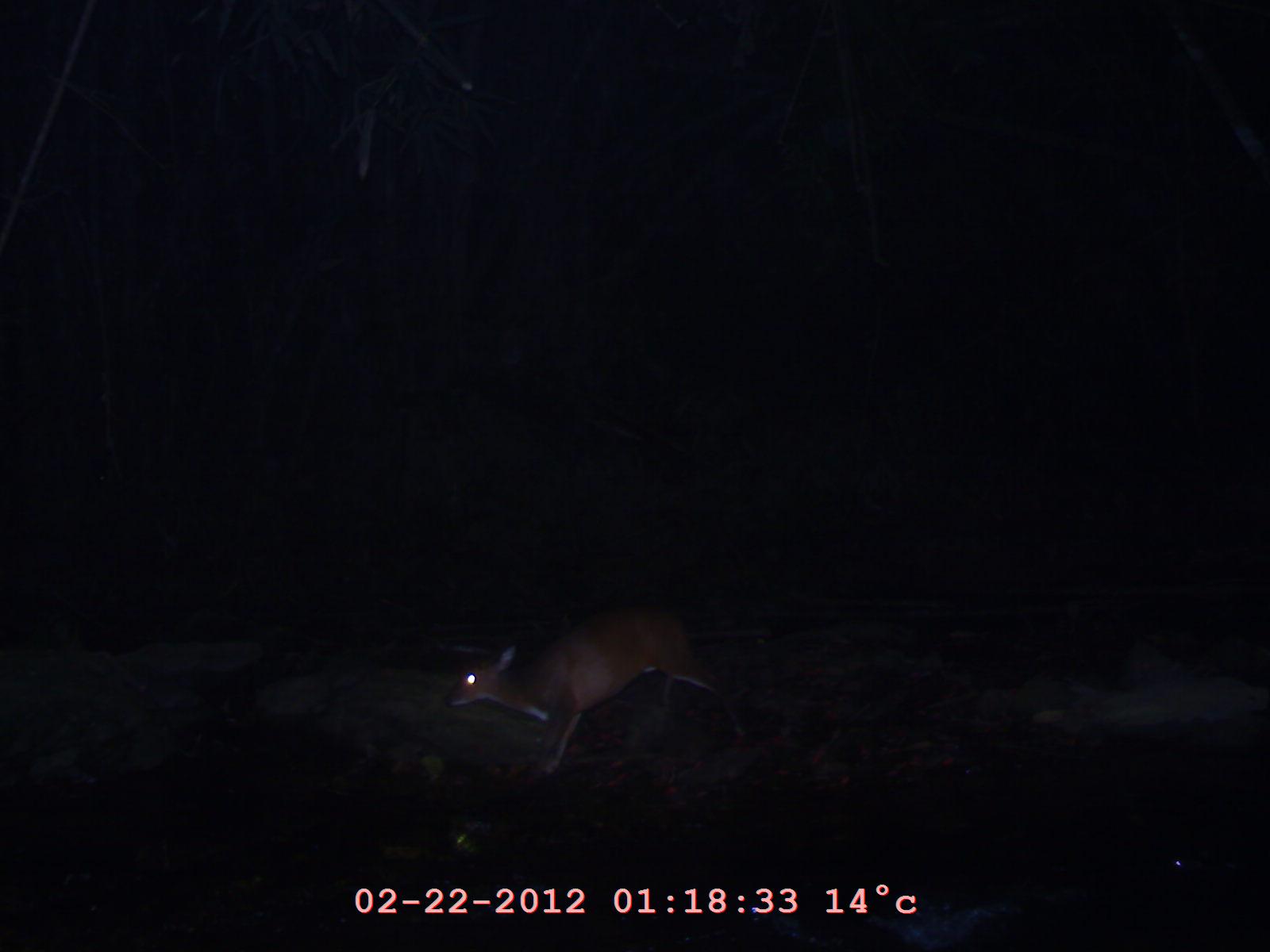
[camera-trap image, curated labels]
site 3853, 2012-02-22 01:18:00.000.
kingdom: Animalia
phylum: Chordata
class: Mammalia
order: Artiodactyla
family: Cervidae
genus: Muntiacus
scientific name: Muntiacus muntjak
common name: southern red muntjac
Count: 1.